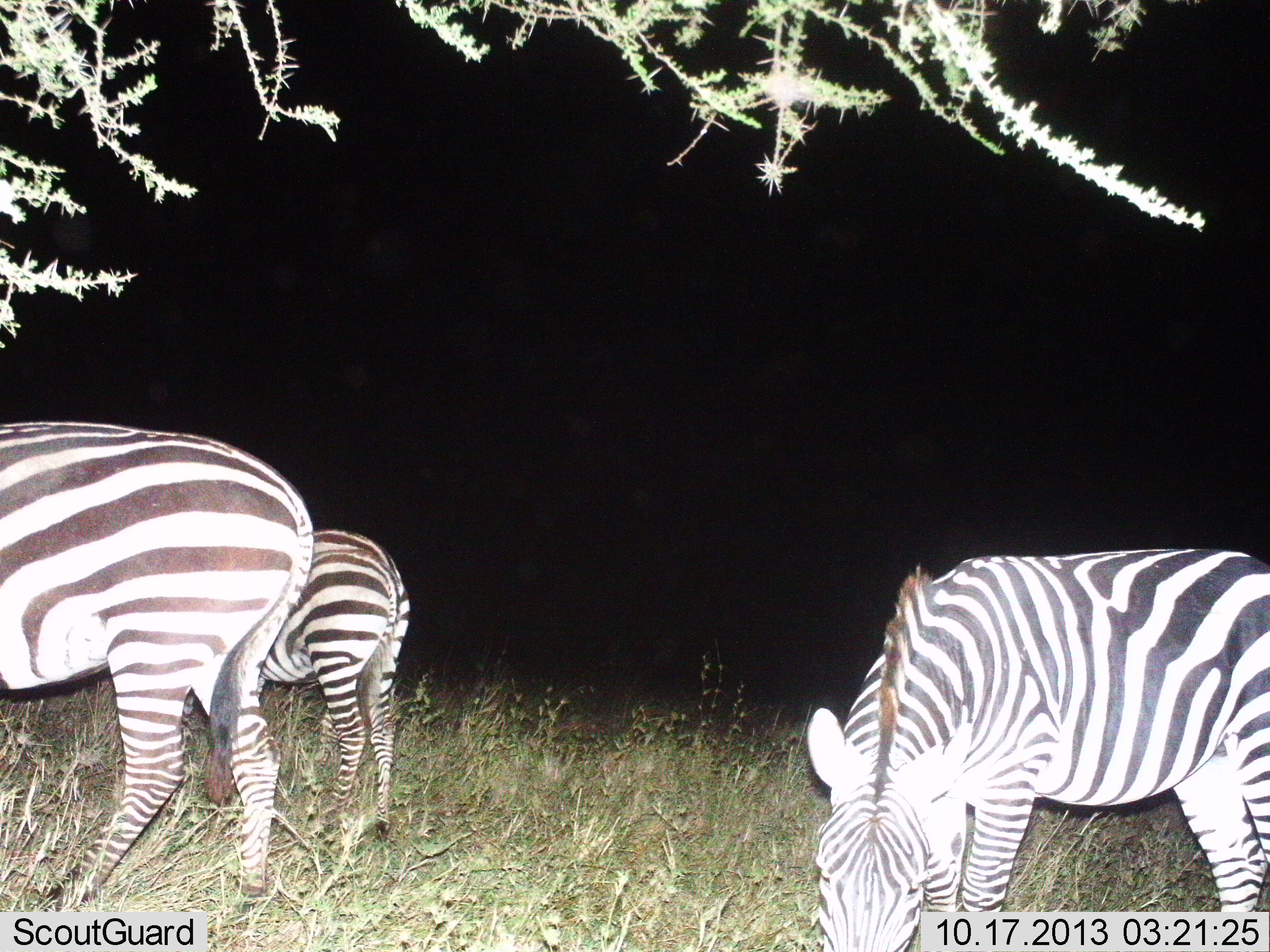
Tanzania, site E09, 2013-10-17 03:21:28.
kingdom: Animalia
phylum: Chordata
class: Mammalia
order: Perissodactyla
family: Equidae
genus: Equus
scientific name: Equus quagga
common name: plains zebra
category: zebra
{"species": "zebra (plains zebra) (Equus quagga)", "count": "3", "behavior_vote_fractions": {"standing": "20%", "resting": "20%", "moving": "0%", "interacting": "0%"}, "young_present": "20%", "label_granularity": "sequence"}